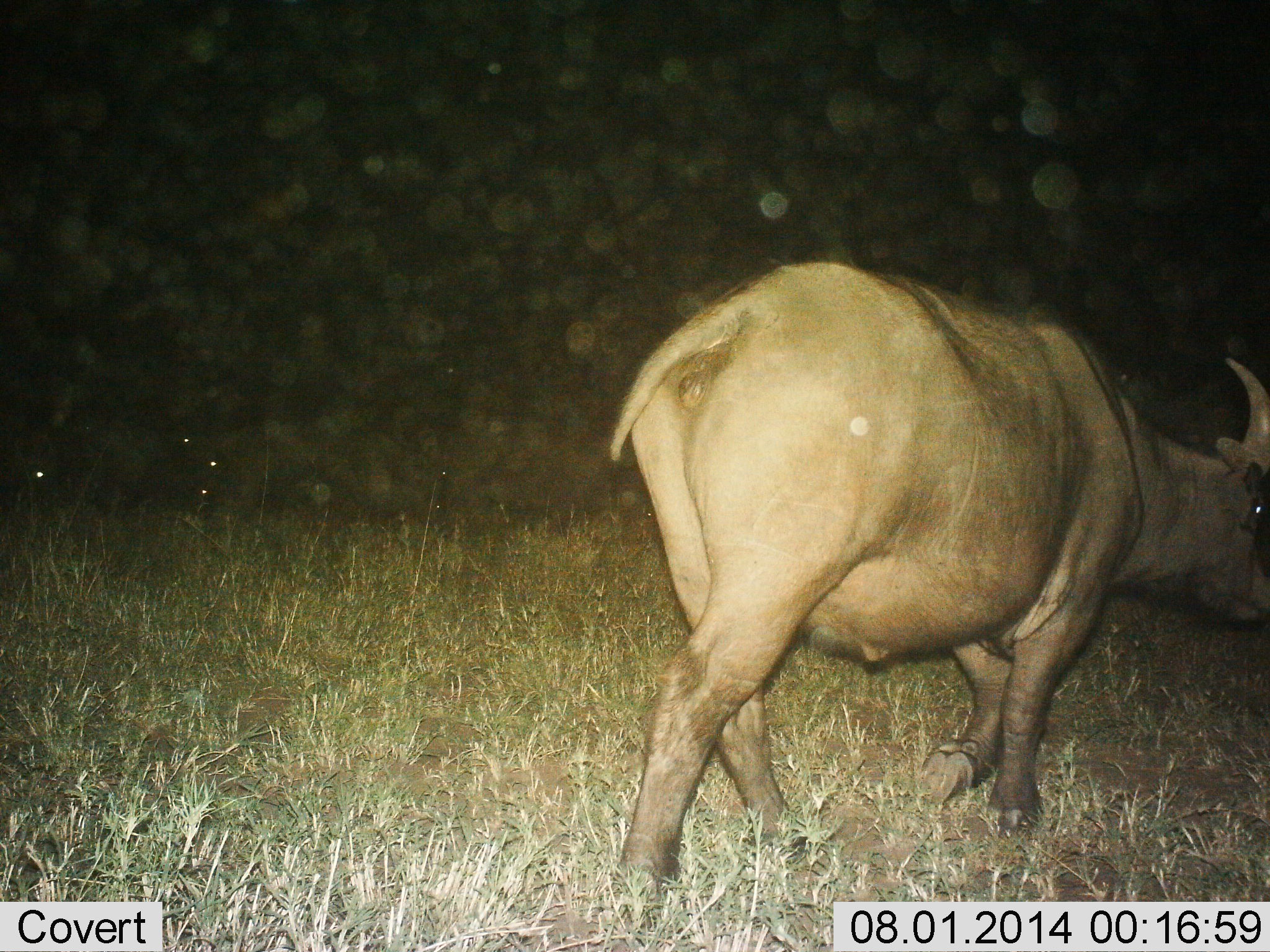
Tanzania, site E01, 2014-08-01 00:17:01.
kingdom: Animalia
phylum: Chordata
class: Mammalia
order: Artiodactyla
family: Bovidae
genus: Syncerus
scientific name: Syncerus caffer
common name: cape buffalo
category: buffalo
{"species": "buffalo (cape buffalo) (Syncerus caffer)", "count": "1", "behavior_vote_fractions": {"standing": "10%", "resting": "0%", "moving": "100%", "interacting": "0%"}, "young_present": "0%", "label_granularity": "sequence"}